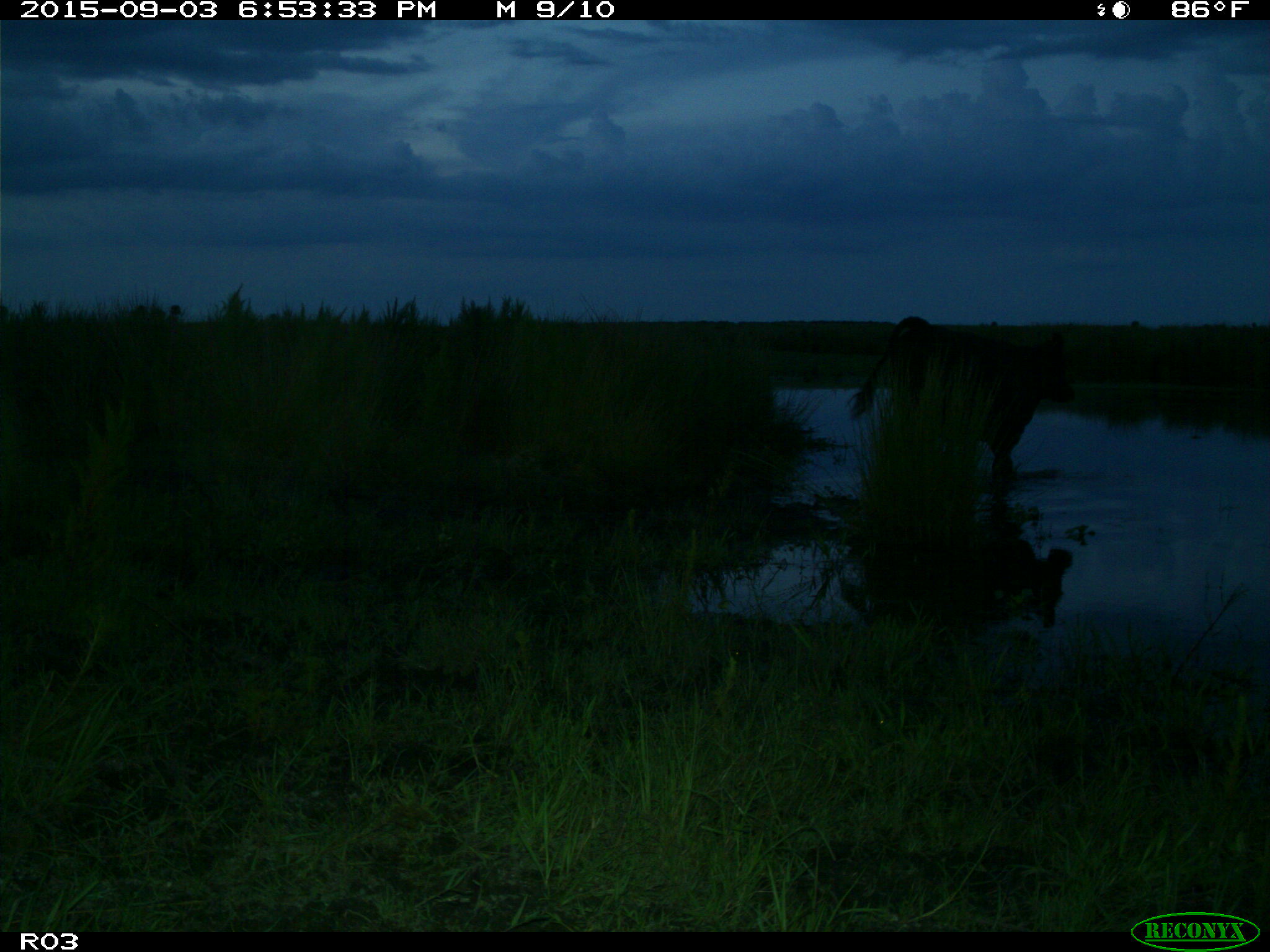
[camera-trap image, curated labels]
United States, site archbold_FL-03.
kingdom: Animalia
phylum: Chordata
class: Mammalia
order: Artiodactyla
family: Bovidae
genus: Bos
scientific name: Bos taurus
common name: domestic cow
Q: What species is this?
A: Bos taurus (domestic cow).